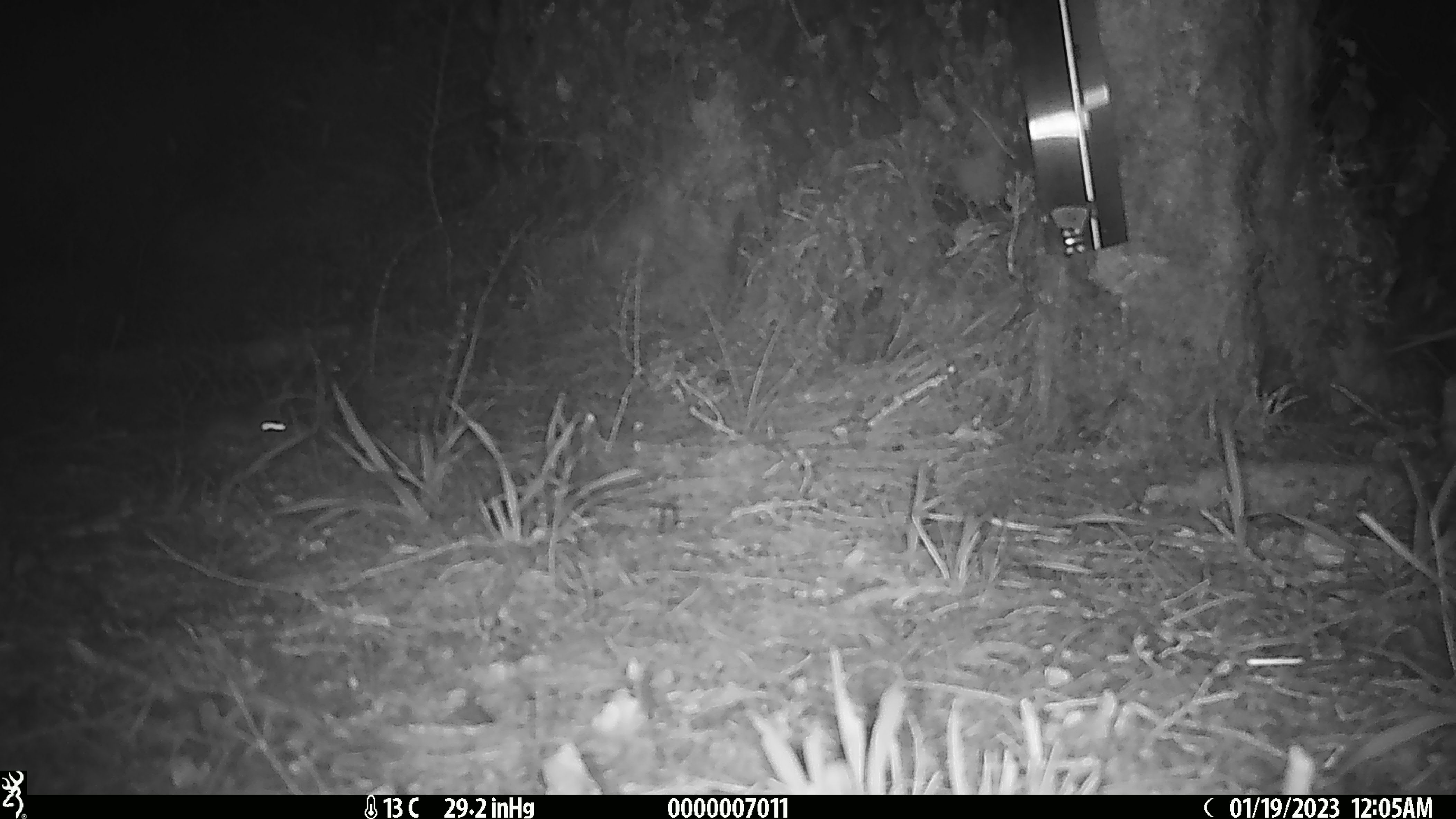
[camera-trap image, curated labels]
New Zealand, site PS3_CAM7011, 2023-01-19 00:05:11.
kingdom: Animalia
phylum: Chordata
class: Mammalia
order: Rodentia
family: Muridae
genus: Mus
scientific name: Mus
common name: mouse